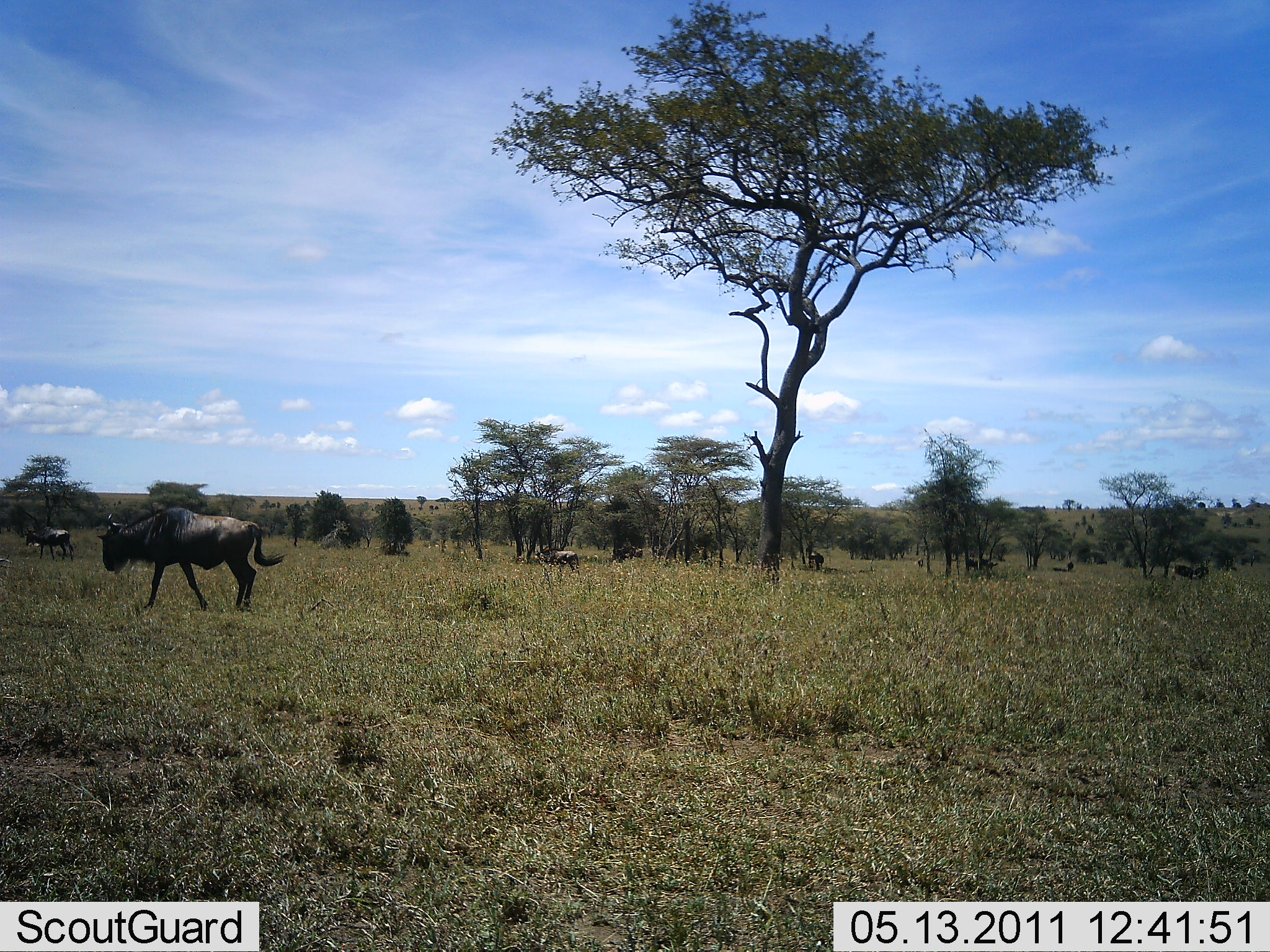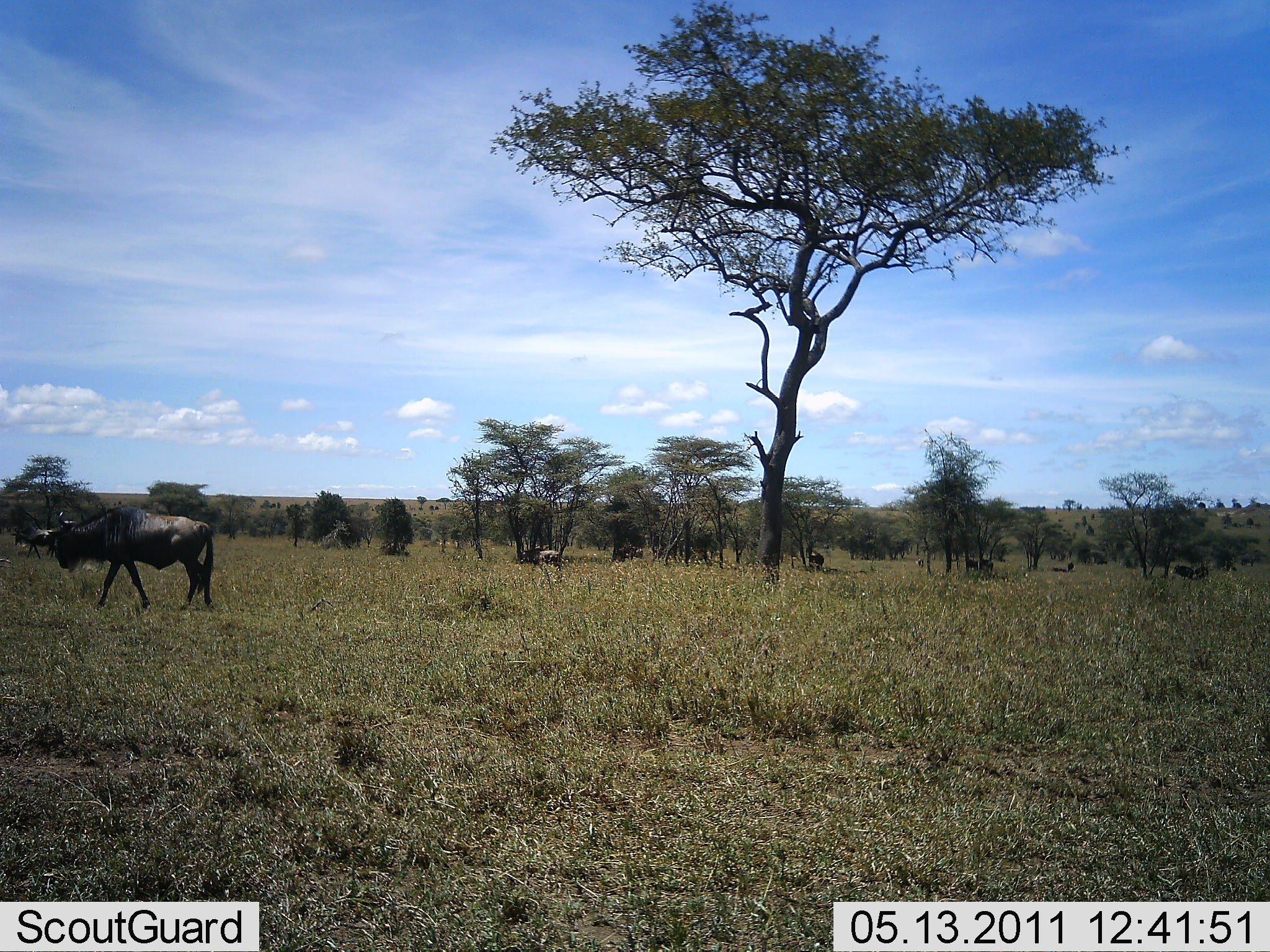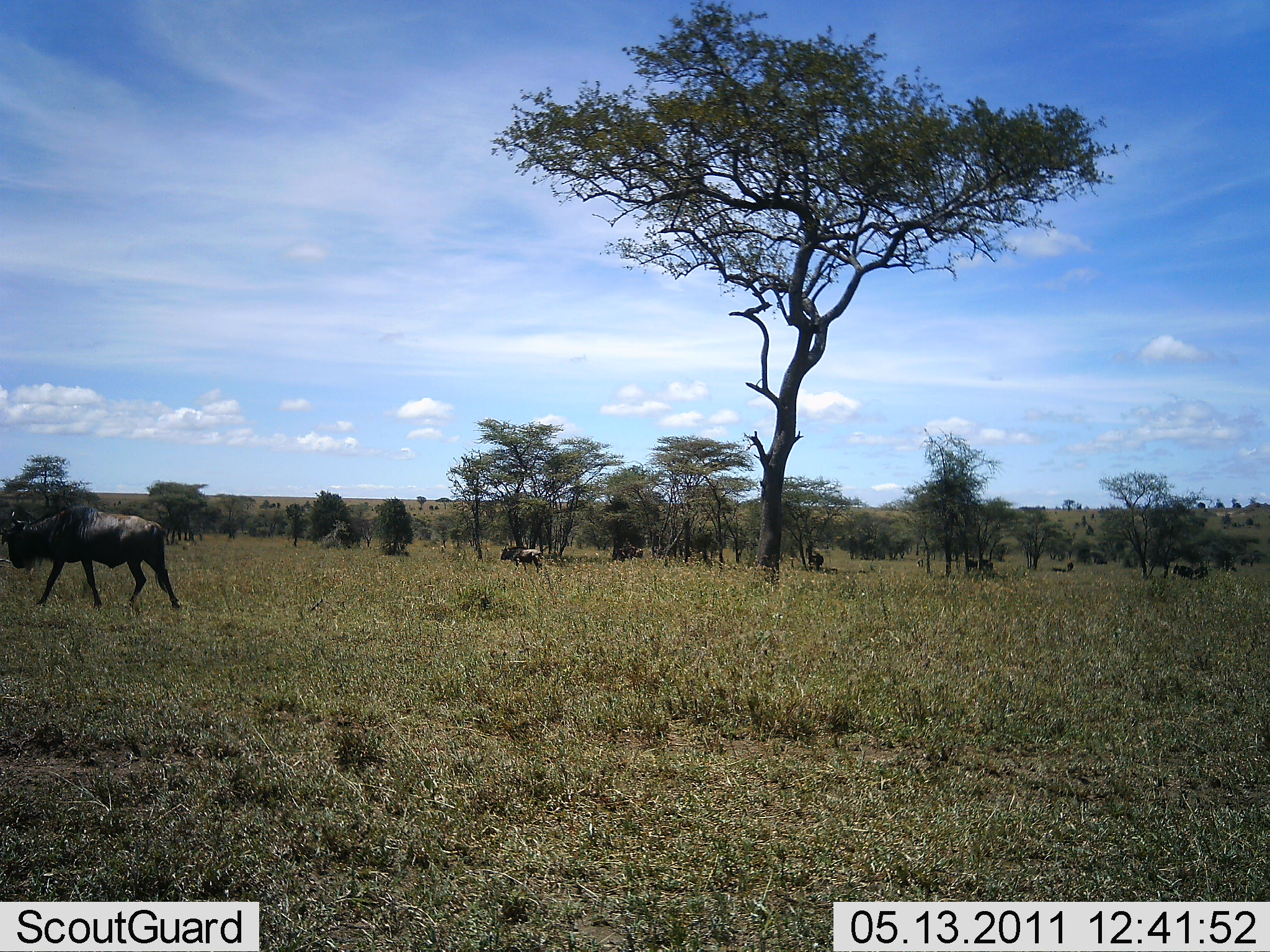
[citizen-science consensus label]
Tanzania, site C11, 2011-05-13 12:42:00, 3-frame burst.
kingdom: Animalia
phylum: Chordata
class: Mammalia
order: Artiodactyla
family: Bovidae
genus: Connochaetes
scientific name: Connochaetes taurinus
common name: blue wildebeest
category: wildebeest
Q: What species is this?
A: Wildebeest (blue wildebeest) (Connochaetes taurinus).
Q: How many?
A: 3.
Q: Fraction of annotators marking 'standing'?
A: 9%.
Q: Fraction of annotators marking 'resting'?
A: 0%.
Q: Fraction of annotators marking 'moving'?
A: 100%.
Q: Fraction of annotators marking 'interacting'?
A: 0%.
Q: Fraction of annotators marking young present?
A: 0%.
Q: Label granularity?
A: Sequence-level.